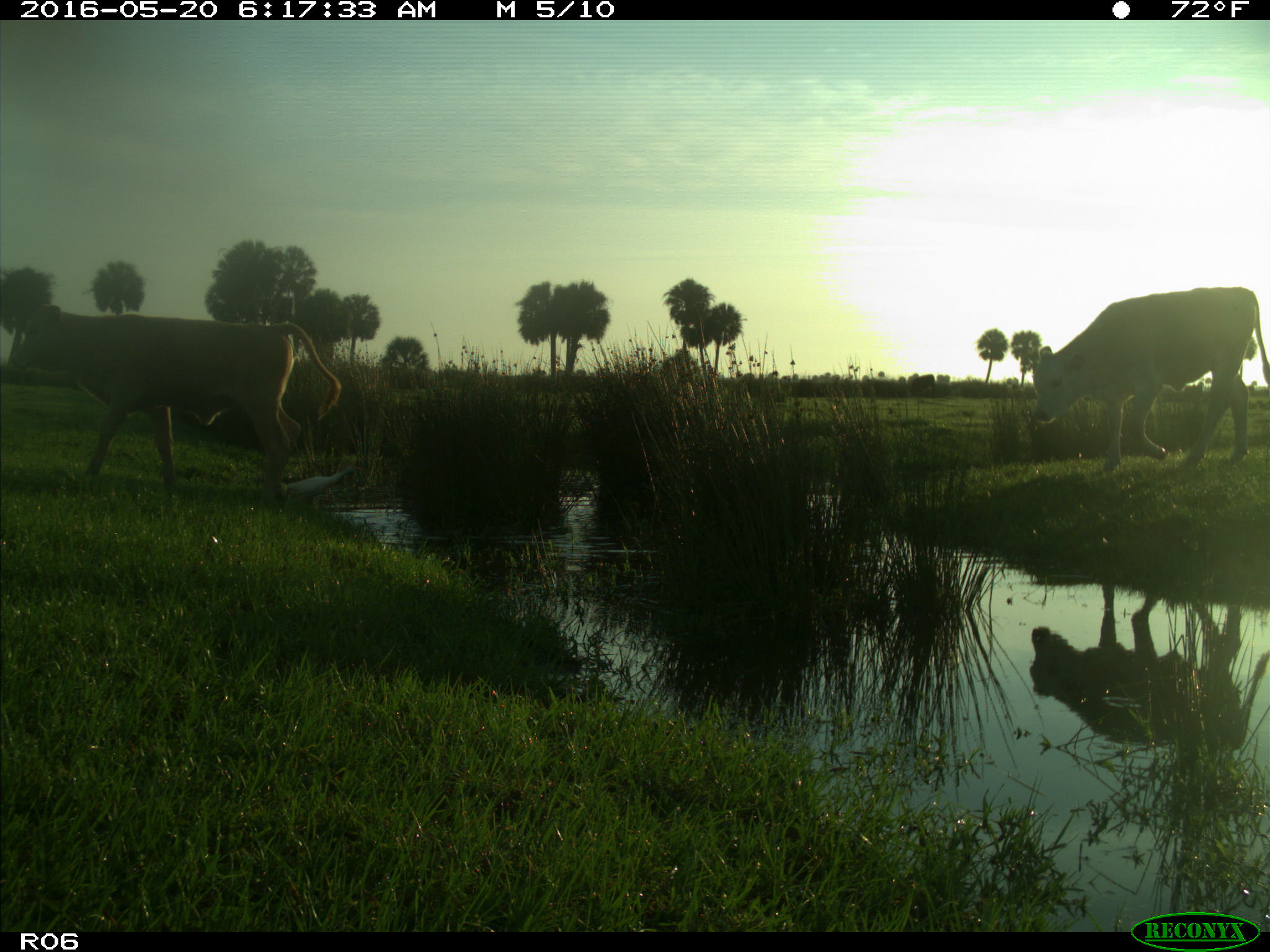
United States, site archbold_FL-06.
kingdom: Animalia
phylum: Chordata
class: Mammalia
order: Artiodactyla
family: Bovidae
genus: Bos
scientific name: Bos taurus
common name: domestic cow